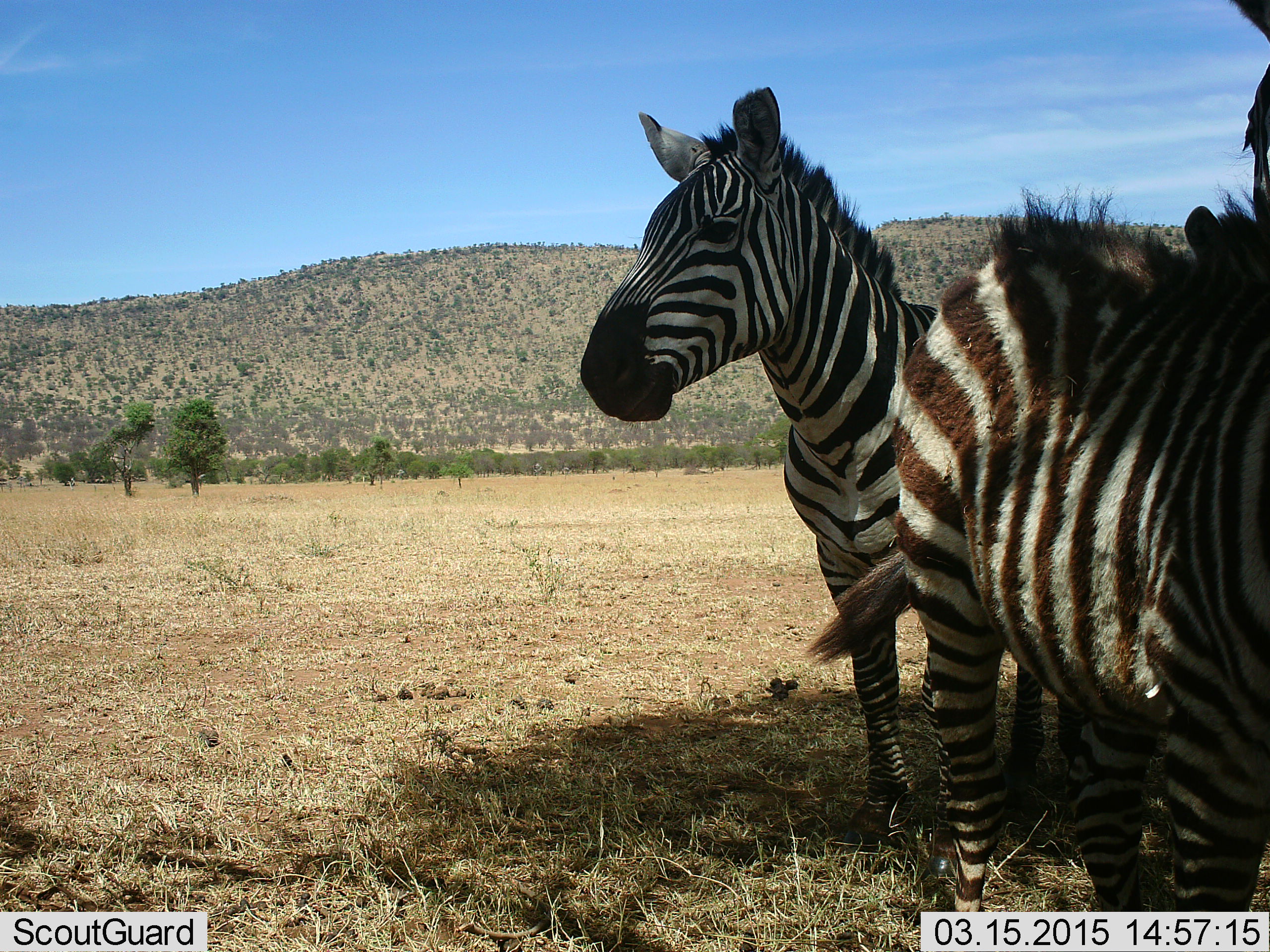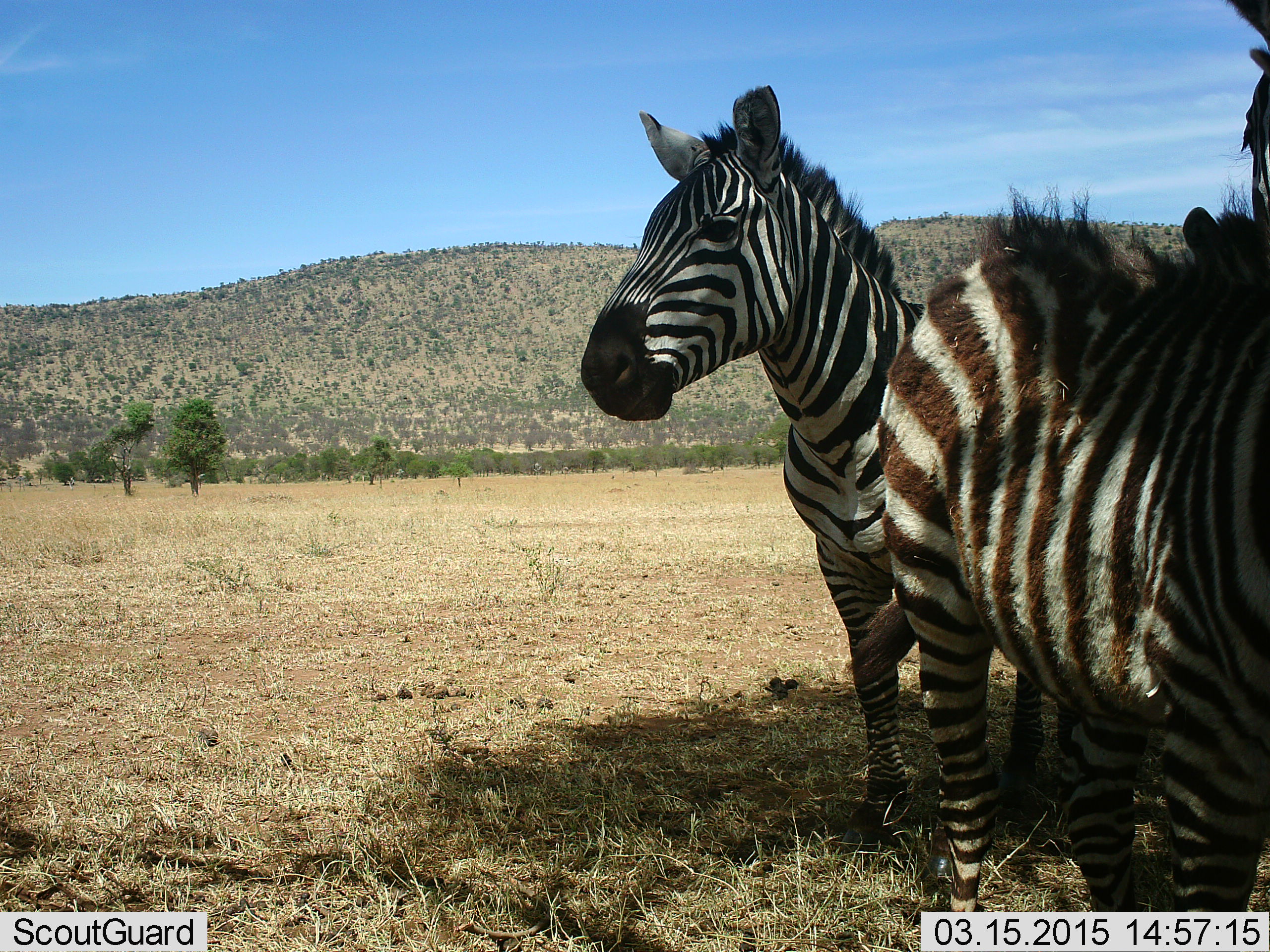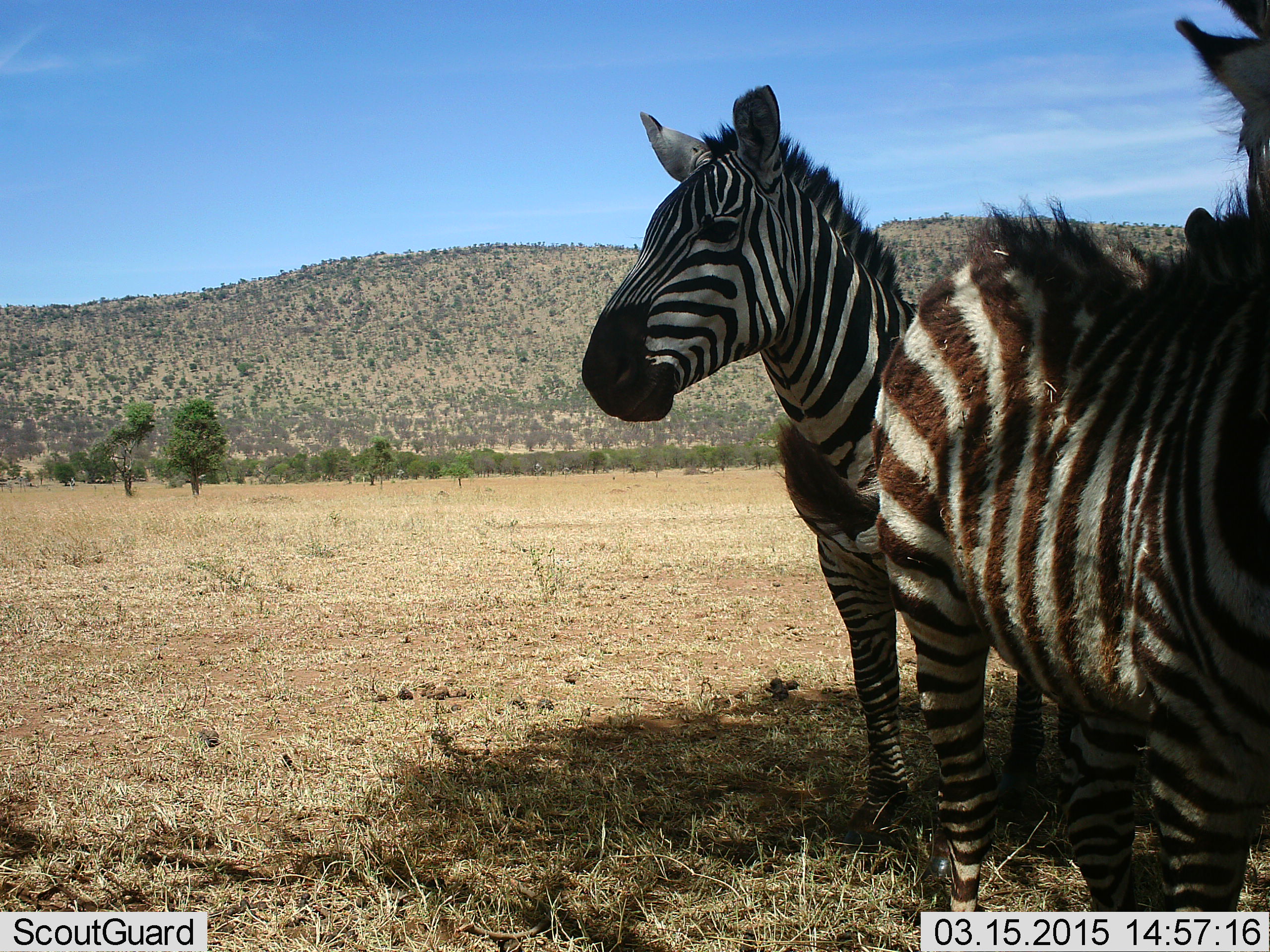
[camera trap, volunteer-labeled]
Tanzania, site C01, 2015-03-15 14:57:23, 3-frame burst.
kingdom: Animalia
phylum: Chordata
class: Mammalia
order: Perissodactyla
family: Equidae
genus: Equus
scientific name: Equus quagga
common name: plains zebra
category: zebra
Zebra (plains zebra) (Equus quagga), count 3. Behavior (volunteer vote fractions): standing 100%, resting 10%, moving 10%, interacting 0%. Young present (vote fraction): 10%. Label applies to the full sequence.